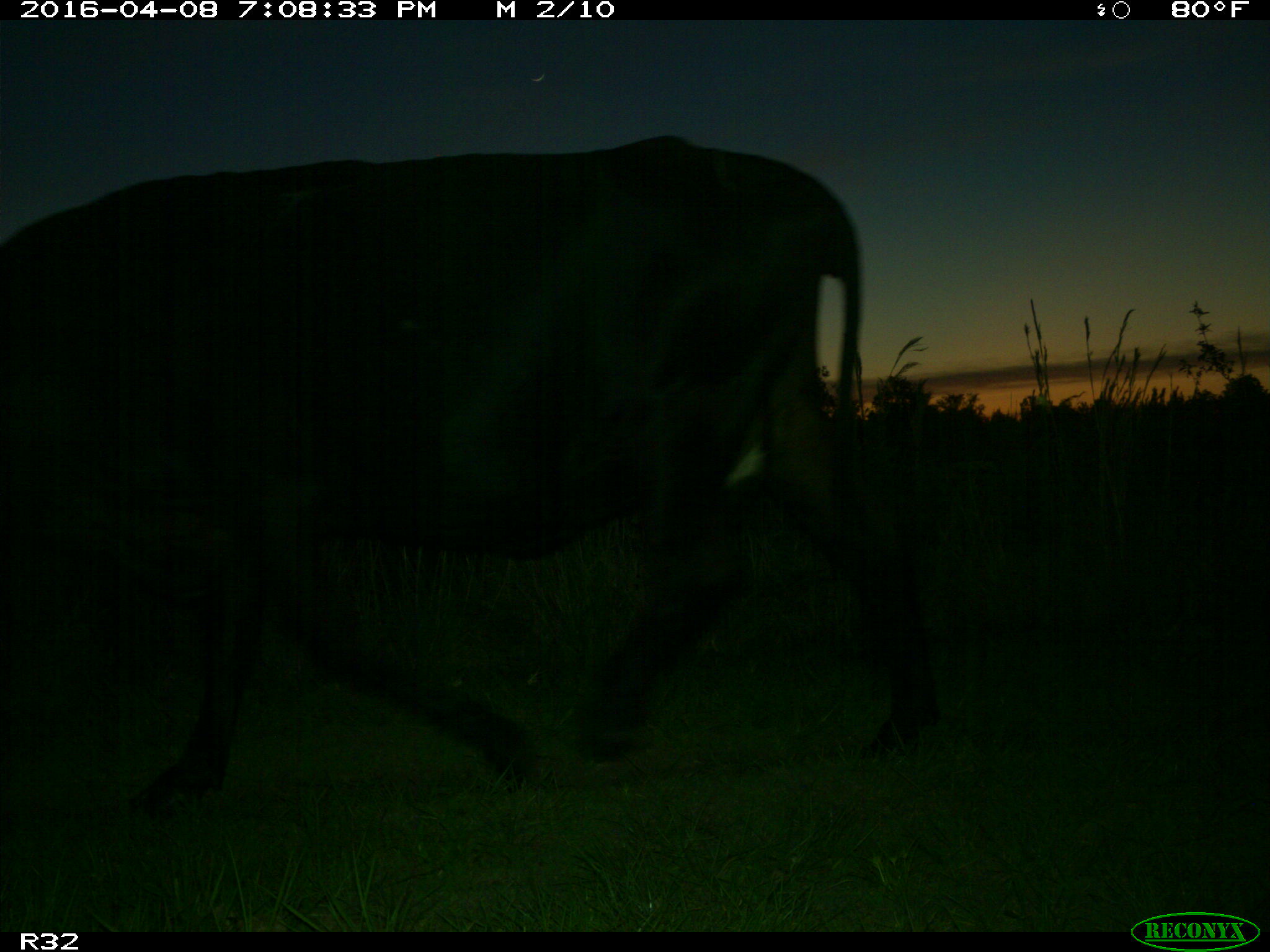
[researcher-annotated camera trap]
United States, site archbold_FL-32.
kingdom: Animalia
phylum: Chordata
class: Mammalia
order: Artiodactyla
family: Bovidae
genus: Bos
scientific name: Bos taurus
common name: domestic cow